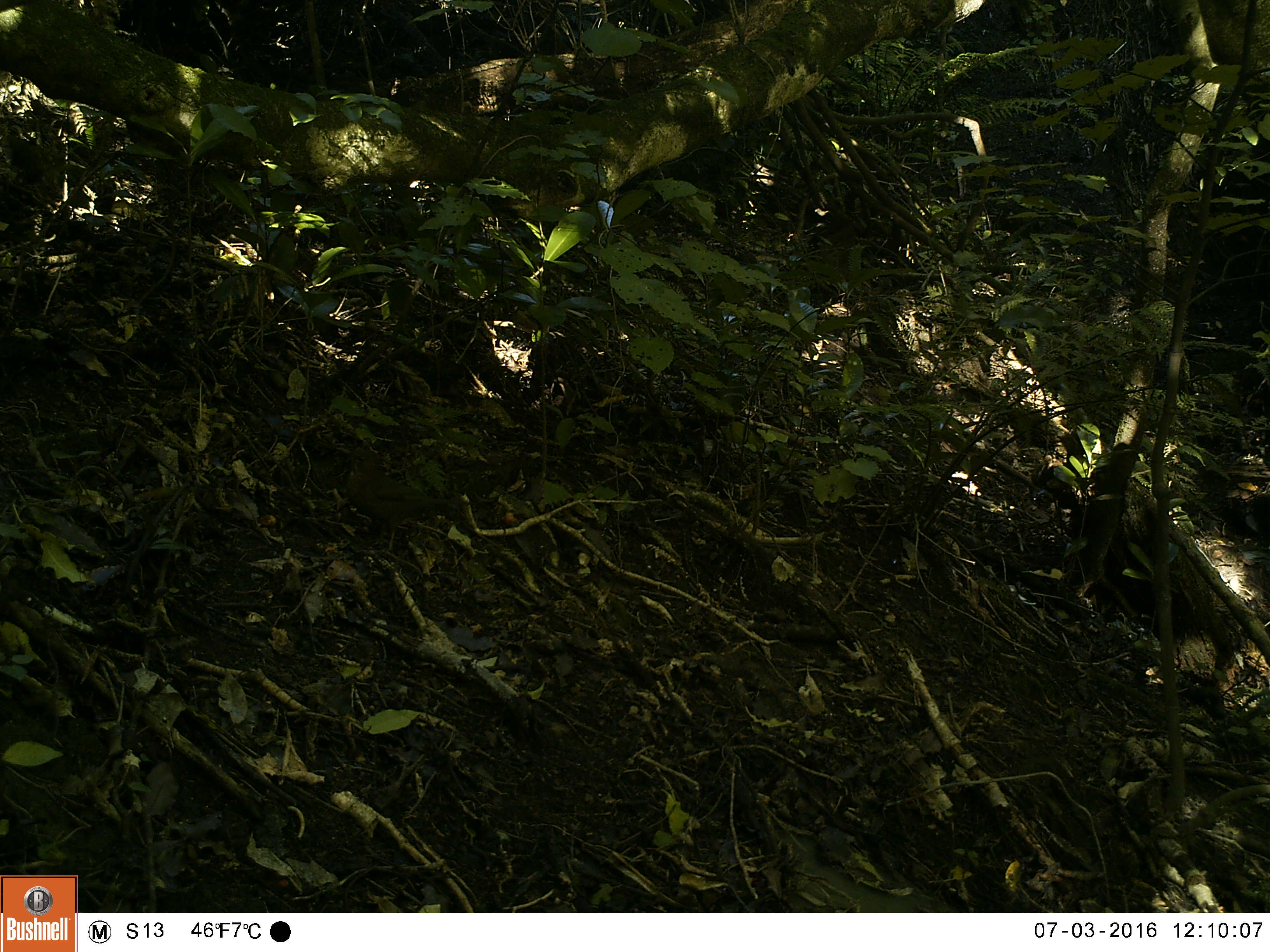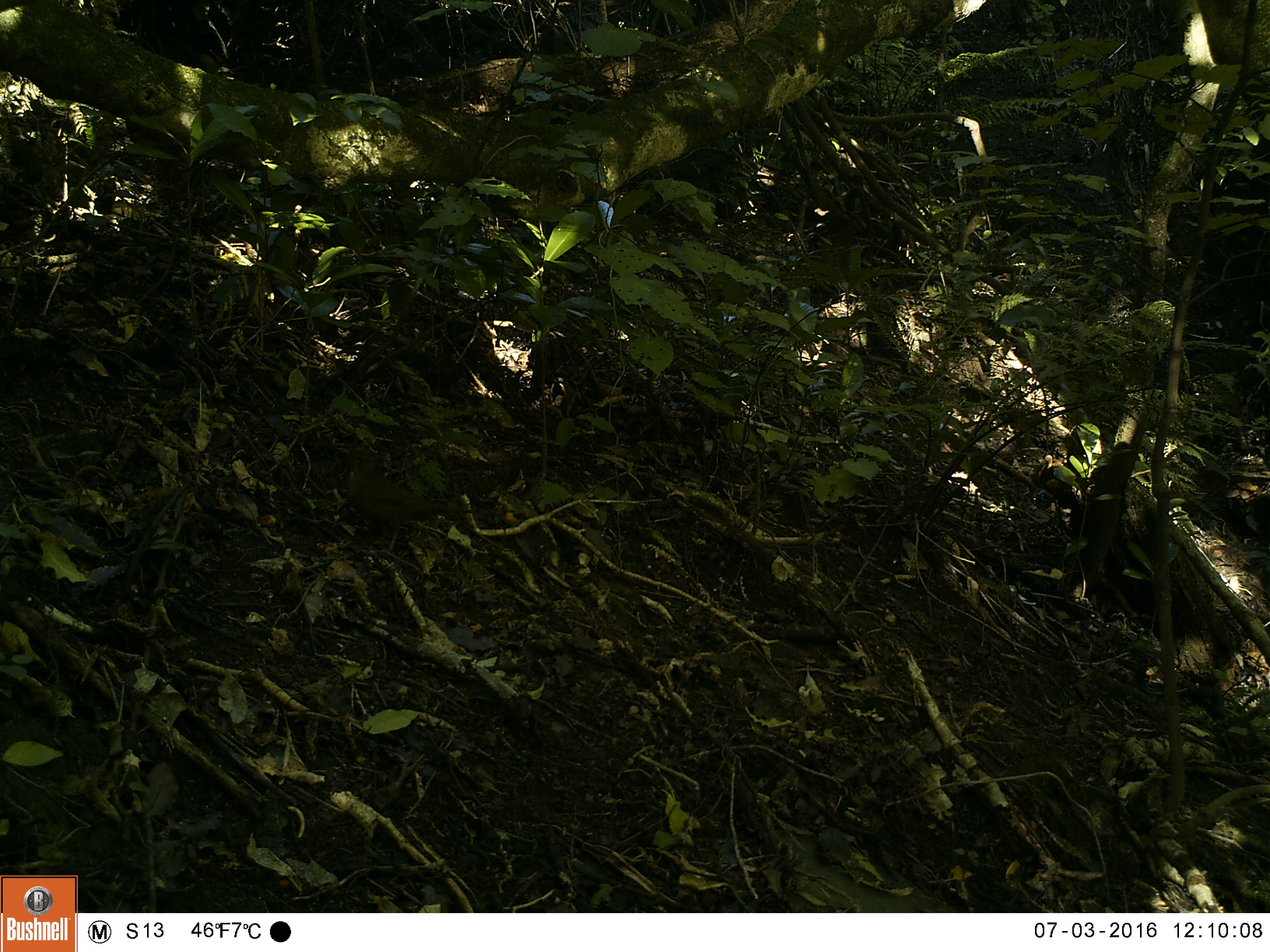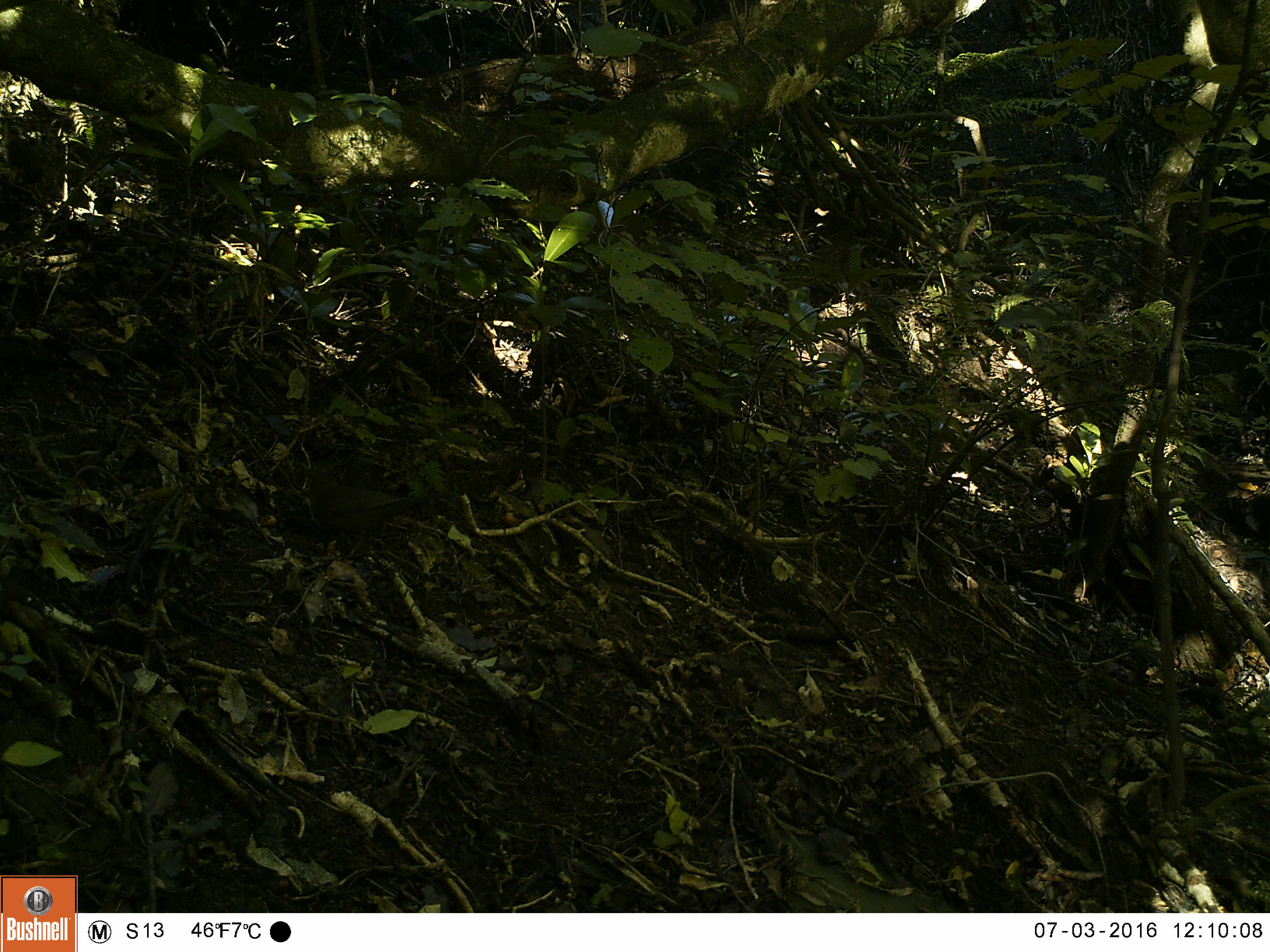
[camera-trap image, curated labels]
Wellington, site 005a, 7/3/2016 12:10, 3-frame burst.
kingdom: Animalia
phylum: Chordata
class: Aves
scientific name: Aves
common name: bird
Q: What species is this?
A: Bird (Aves).